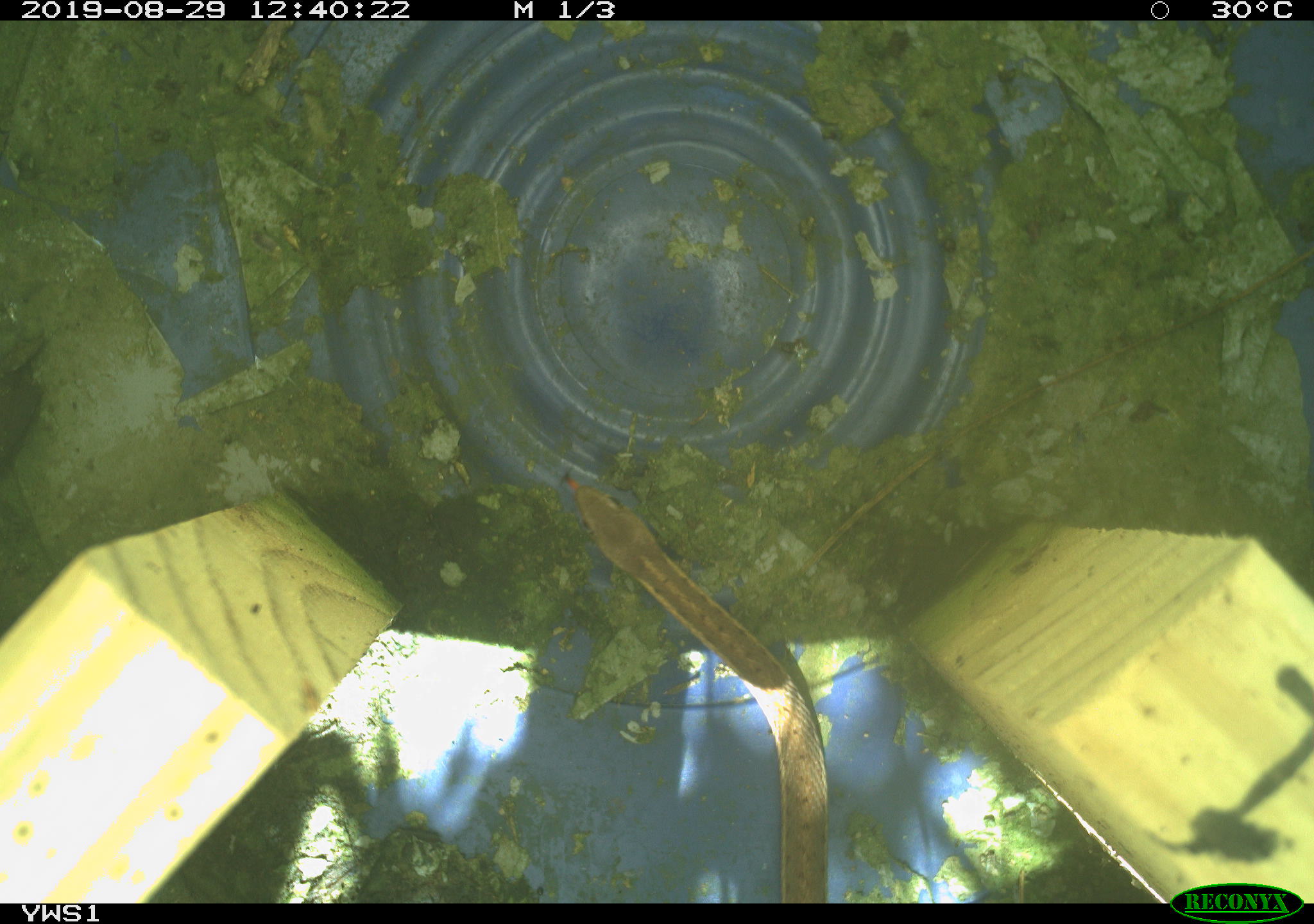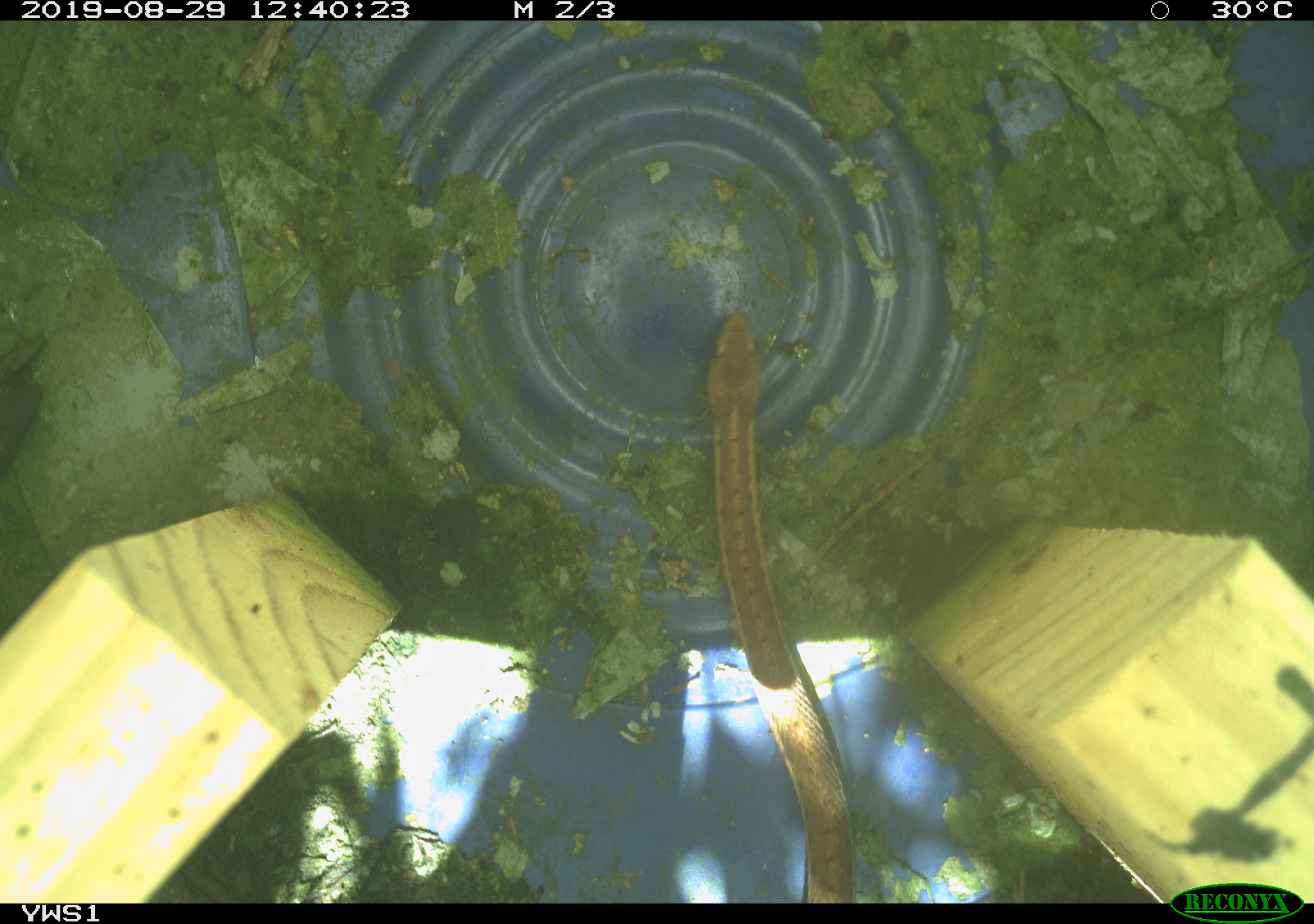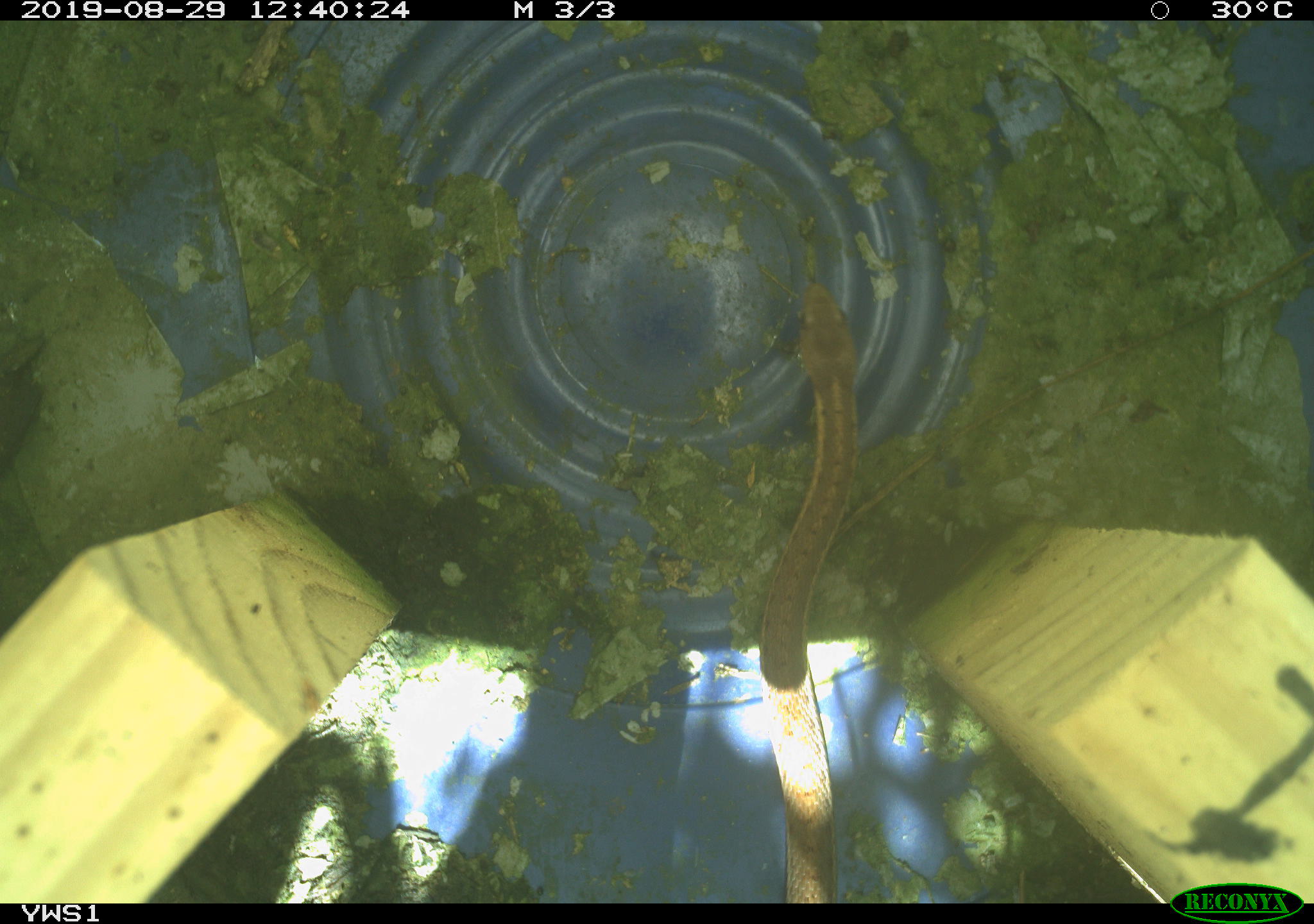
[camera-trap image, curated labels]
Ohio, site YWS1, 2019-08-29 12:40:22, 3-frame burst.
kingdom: Animalia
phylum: Chordata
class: Reptilia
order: Squamata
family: Colubridae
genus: Thamnophis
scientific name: Thamnophis sirtalis sirtalis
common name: eastern gartersnake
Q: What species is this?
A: Eastern gartersnake (Thamnophis sirtalis sirtalis).